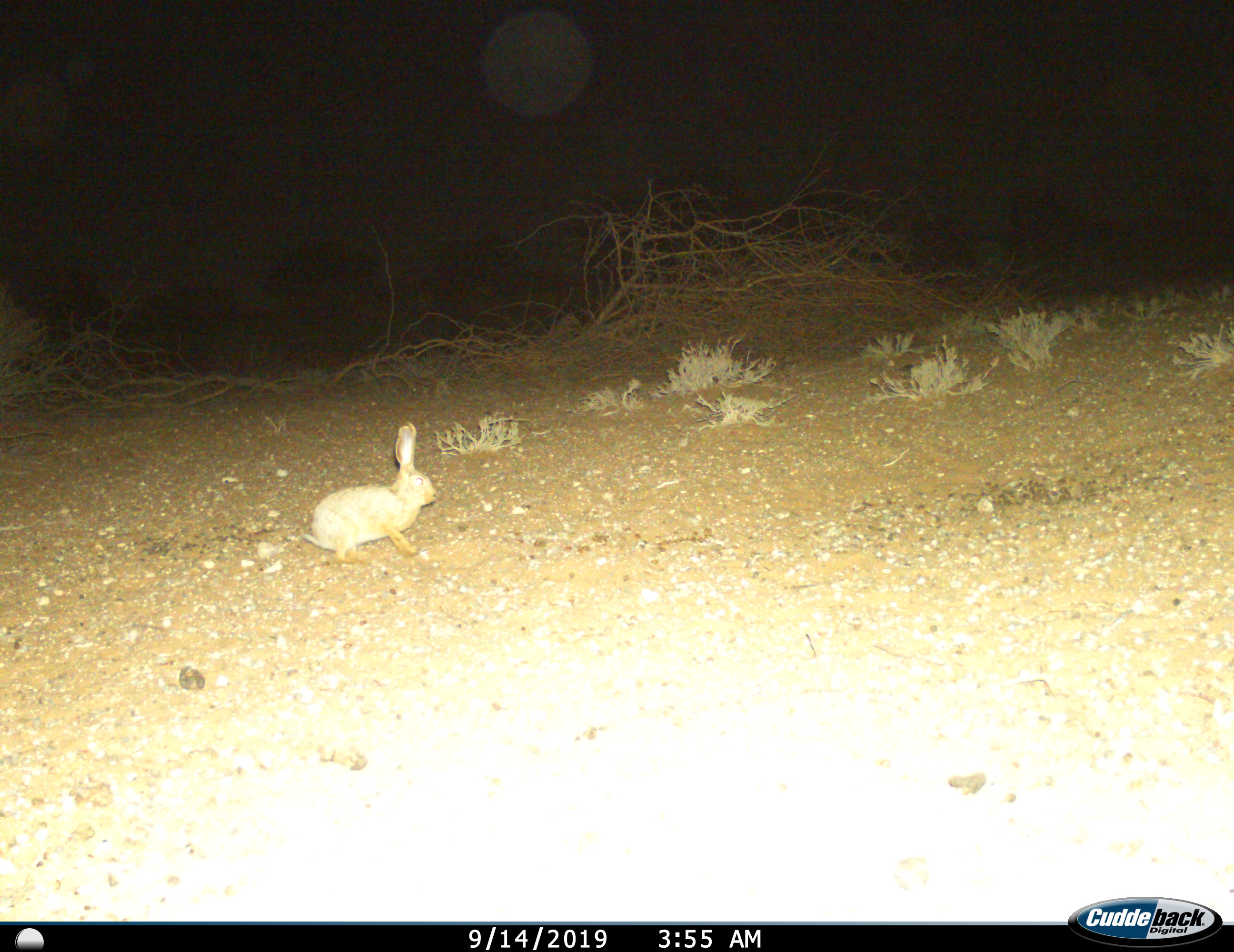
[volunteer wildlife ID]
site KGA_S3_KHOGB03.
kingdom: Animalia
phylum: Chordata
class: Mammalia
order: Lagomorpha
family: Leporidae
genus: Lepus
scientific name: Lepus capensis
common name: cape hare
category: harecape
Harecape (cape hare) (Lepus capensis), count 1. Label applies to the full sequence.